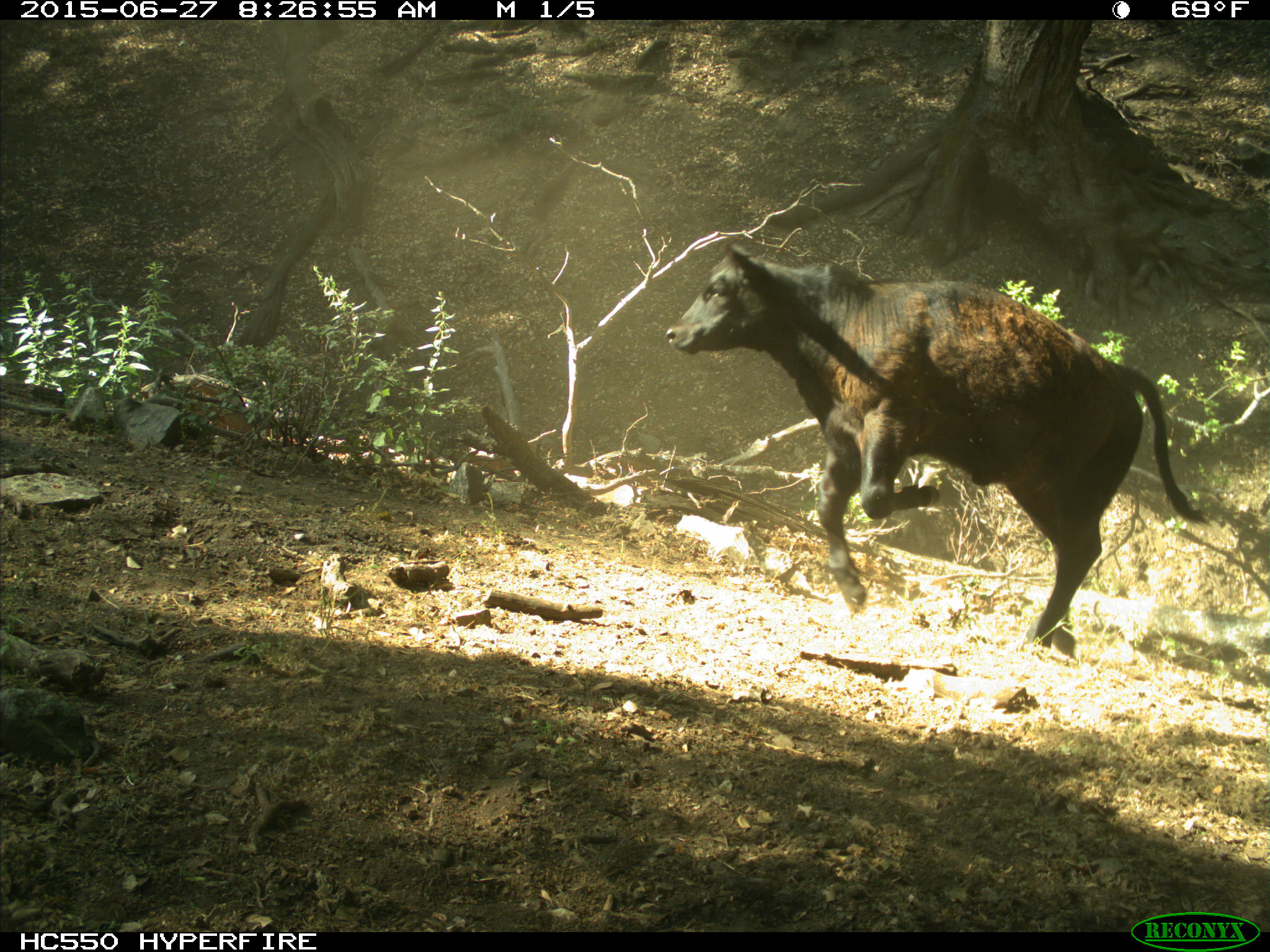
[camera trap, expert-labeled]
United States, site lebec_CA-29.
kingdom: Animalia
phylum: Chordata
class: Mammalia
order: Artiodactyla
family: Bovidae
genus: Bos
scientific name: Bos taurus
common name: domestic cow